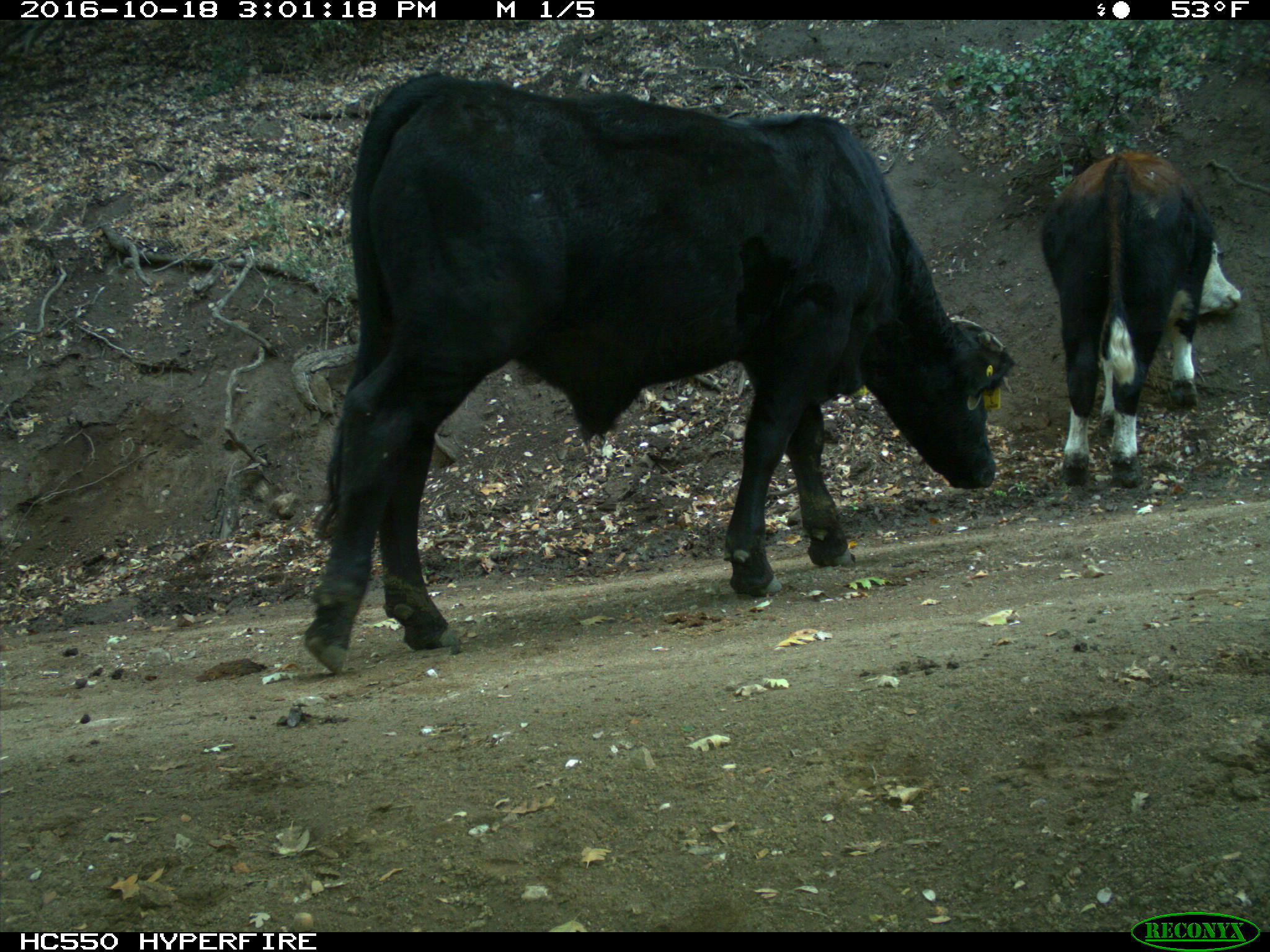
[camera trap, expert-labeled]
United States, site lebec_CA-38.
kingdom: Animalia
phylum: Chordata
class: Mammalia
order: Artiodactyla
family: Bovidae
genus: Bos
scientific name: Bos taurus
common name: domestic cow